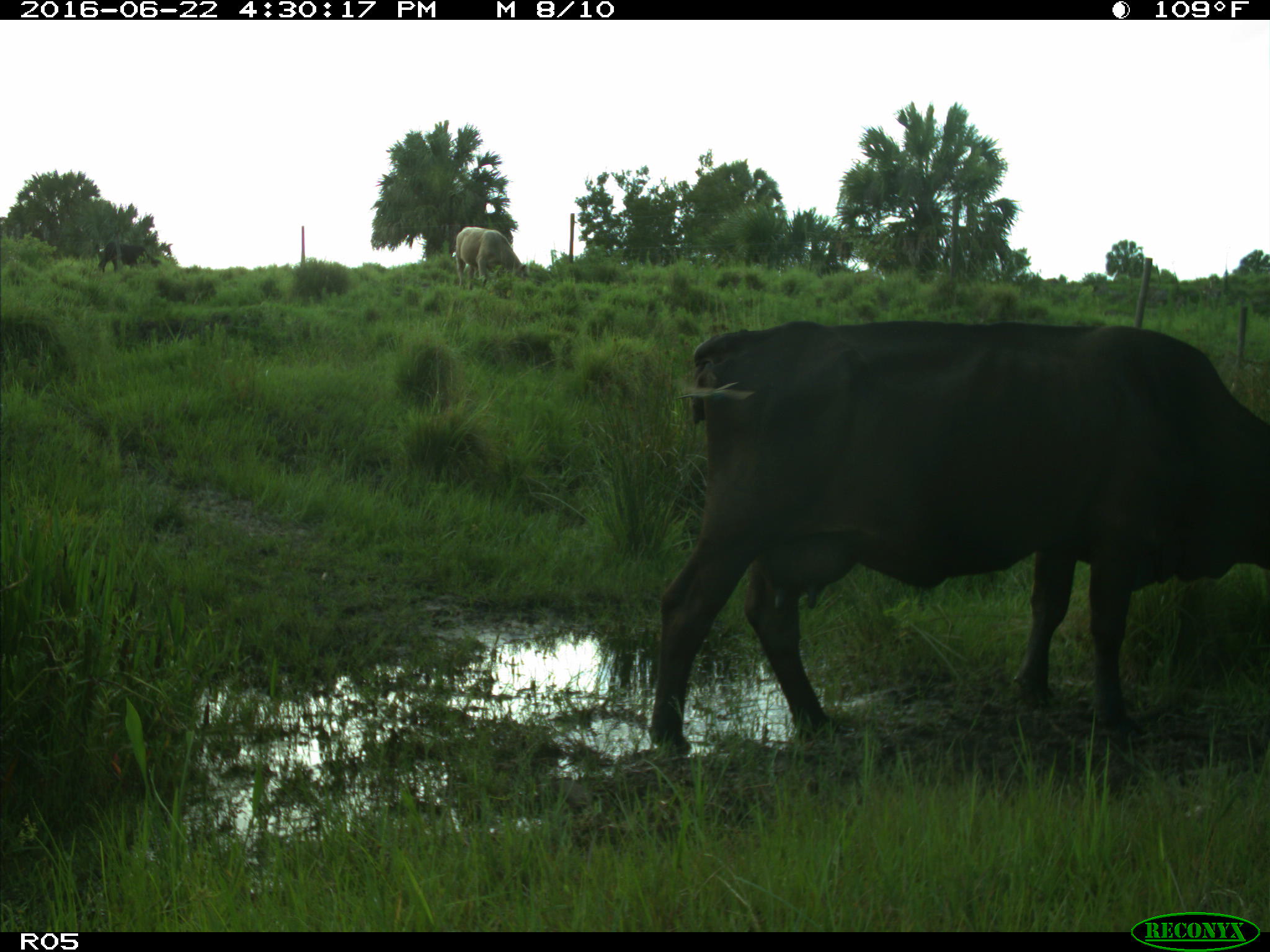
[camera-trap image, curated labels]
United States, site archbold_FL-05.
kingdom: Animalia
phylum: Chordata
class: Mammalia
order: Artiodactyla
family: Bovidae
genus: Bos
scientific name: Bos taurus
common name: domestic cow